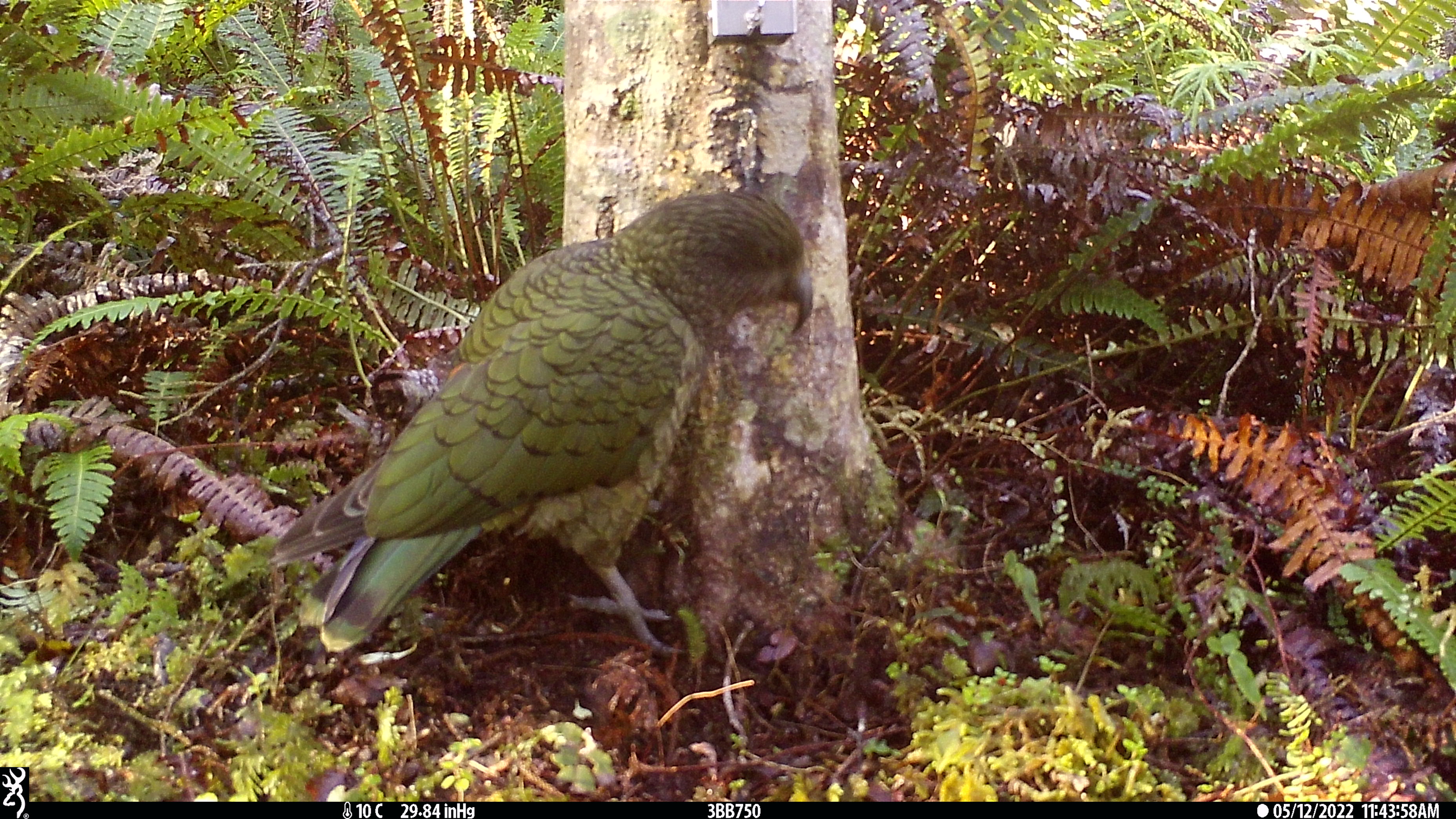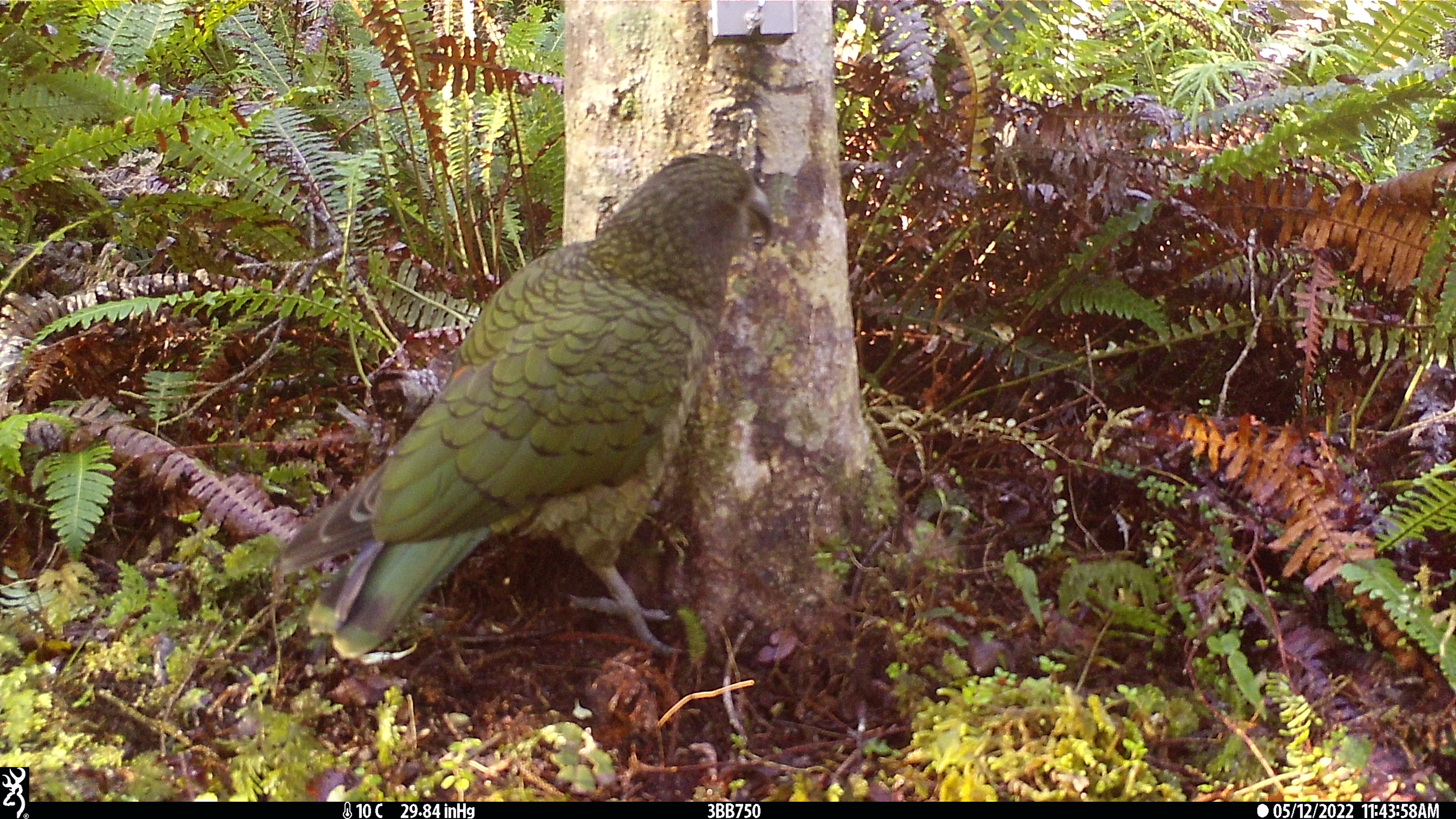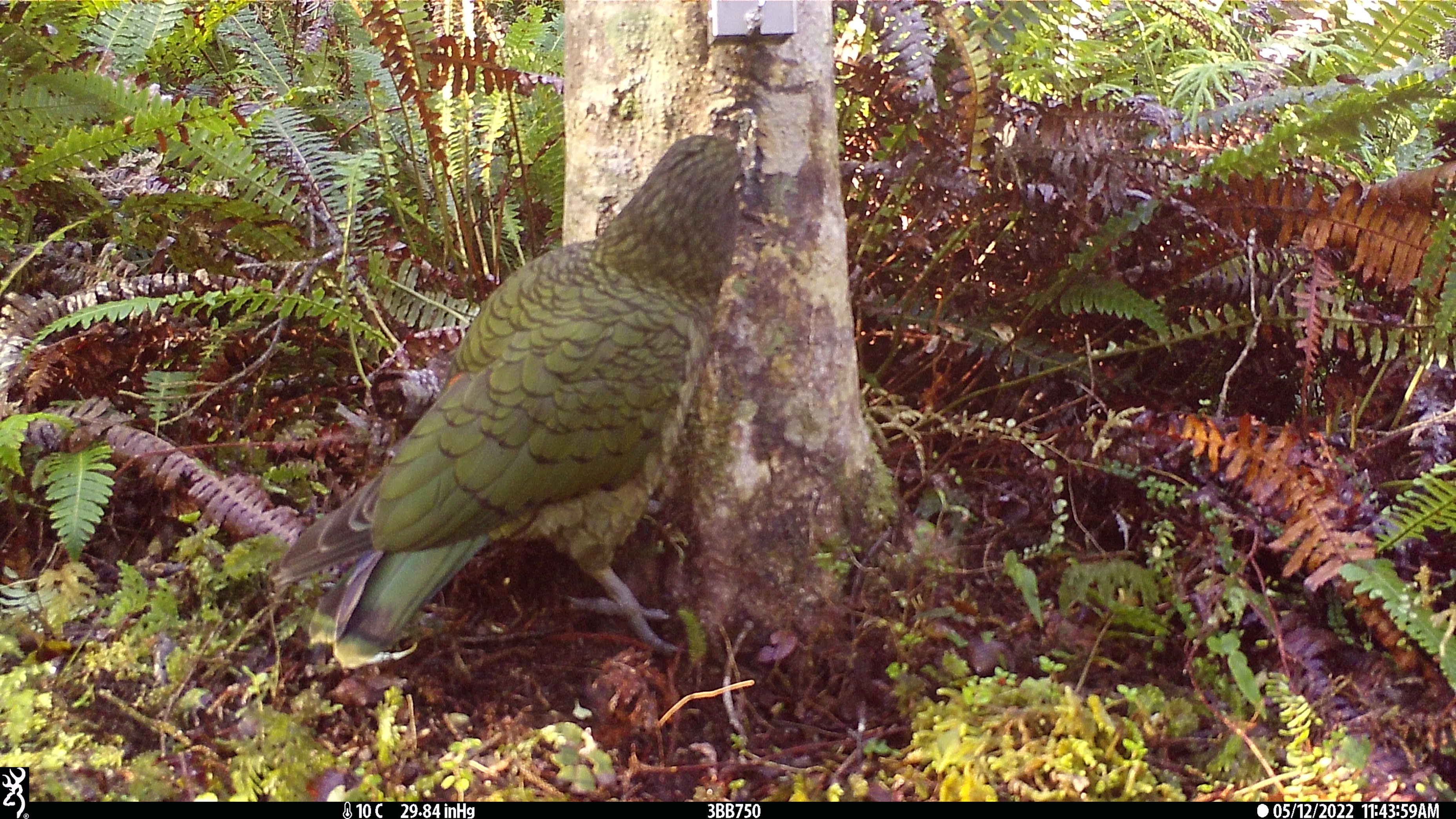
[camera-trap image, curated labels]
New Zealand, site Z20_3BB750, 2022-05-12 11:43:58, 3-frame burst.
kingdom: Animalia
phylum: Chordata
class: Aves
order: Psittaciformes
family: Strigopidae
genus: Nestor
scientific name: Nestor notabilis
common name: kea